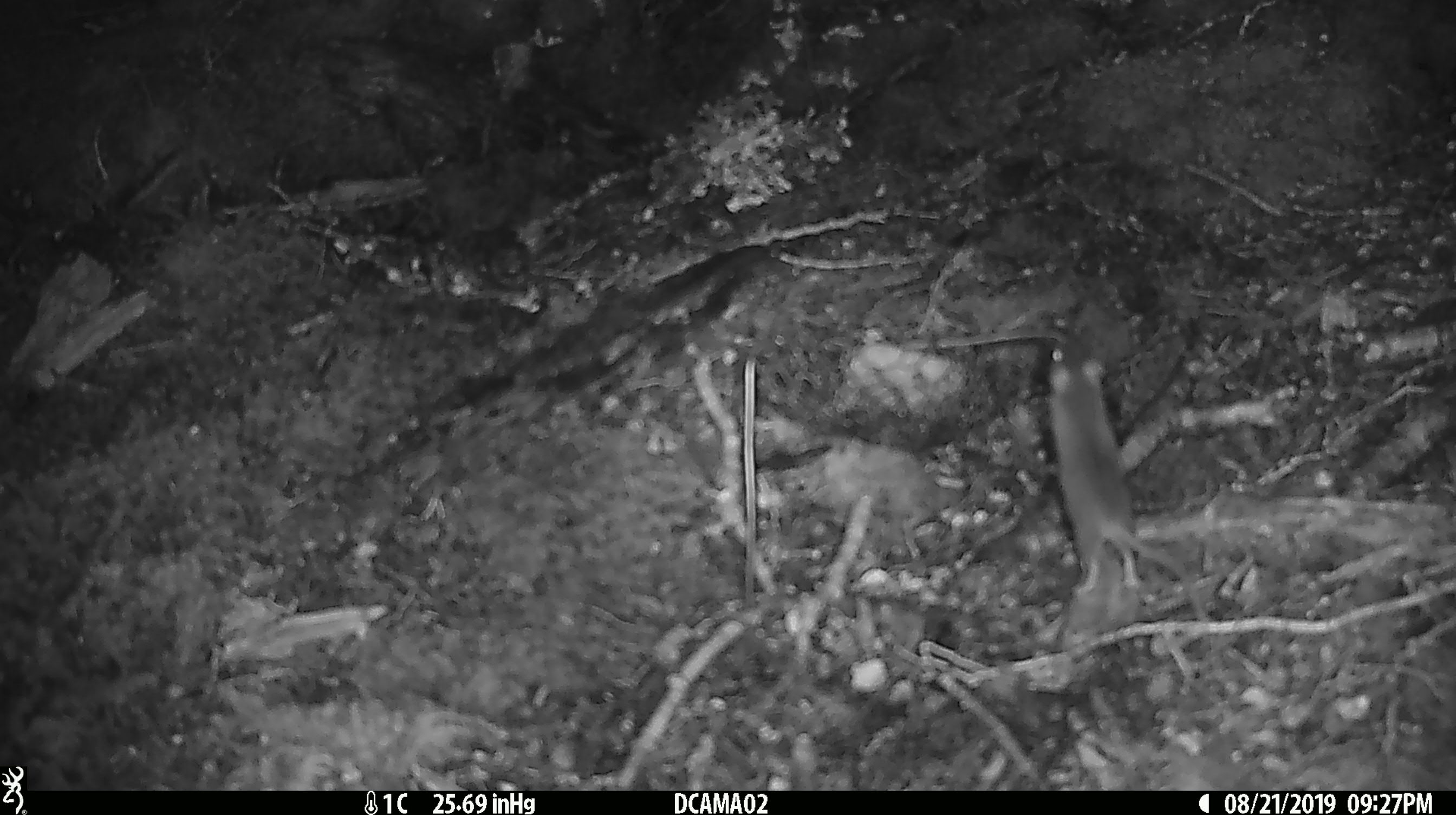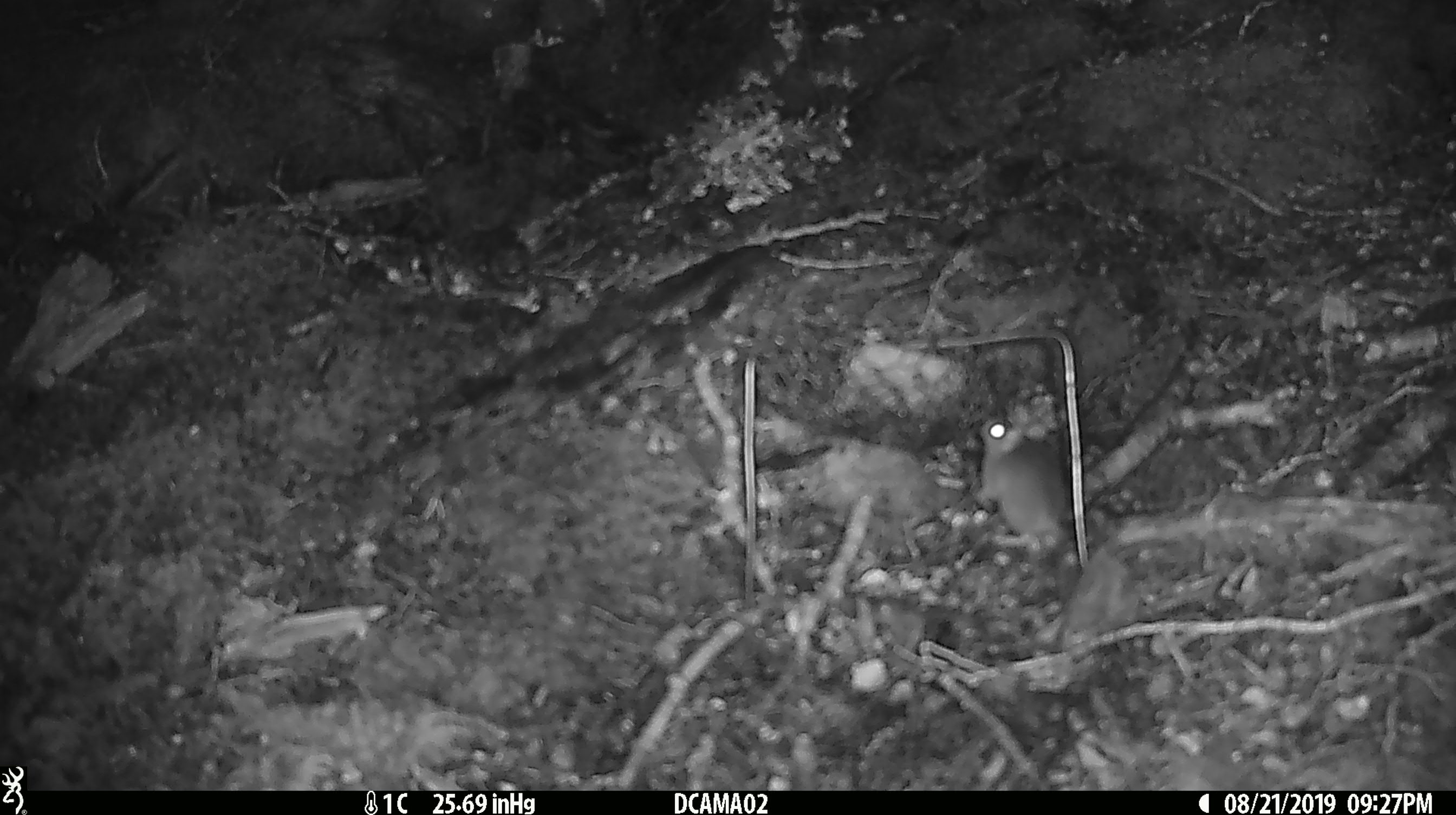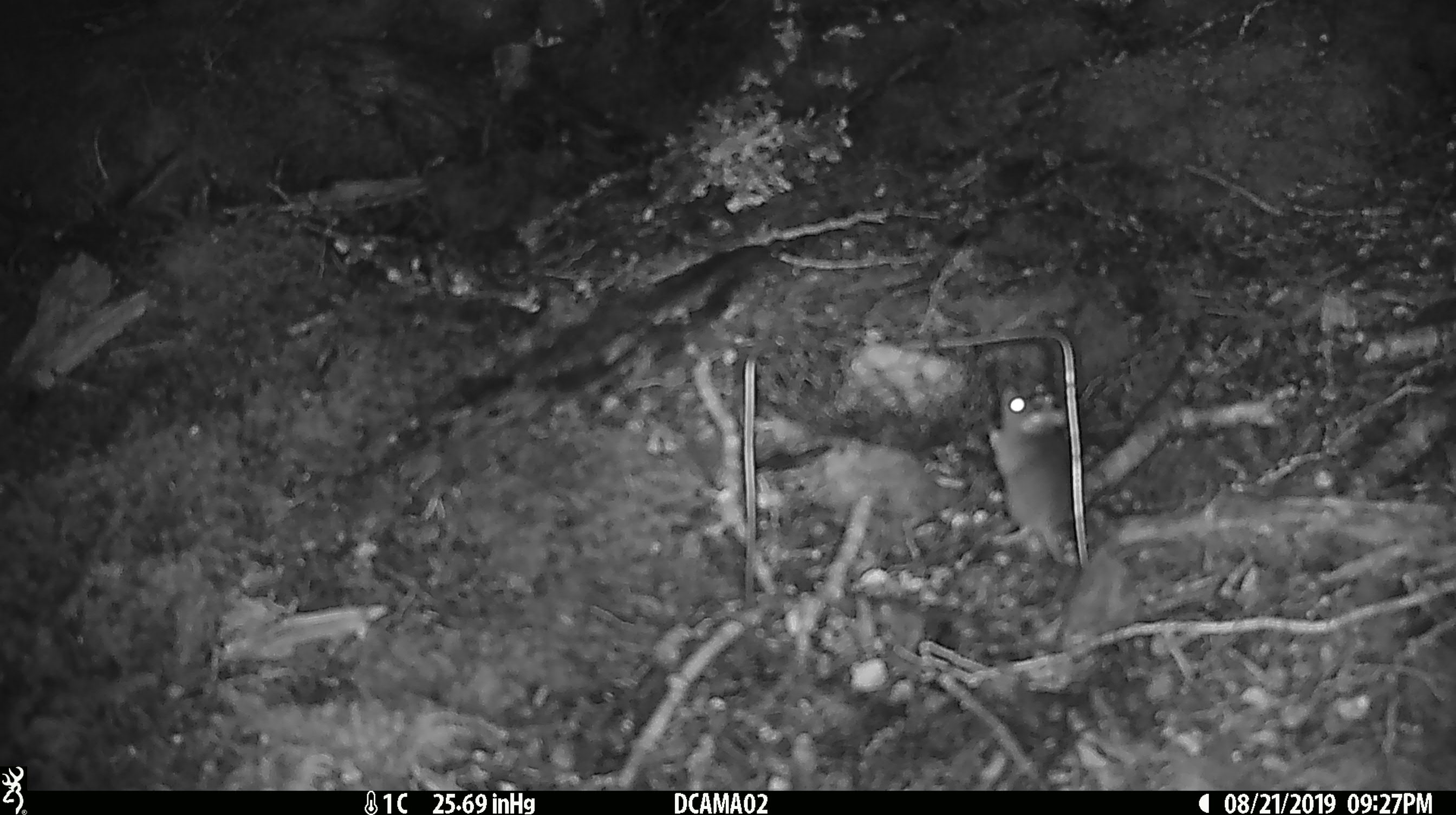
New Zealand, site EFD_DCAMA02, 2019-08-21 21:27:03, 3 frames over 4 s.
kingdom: Animalia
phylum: Chordata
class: Mammalia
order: Rodentia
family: Muridae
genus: Mus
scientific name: Mus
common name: mouse